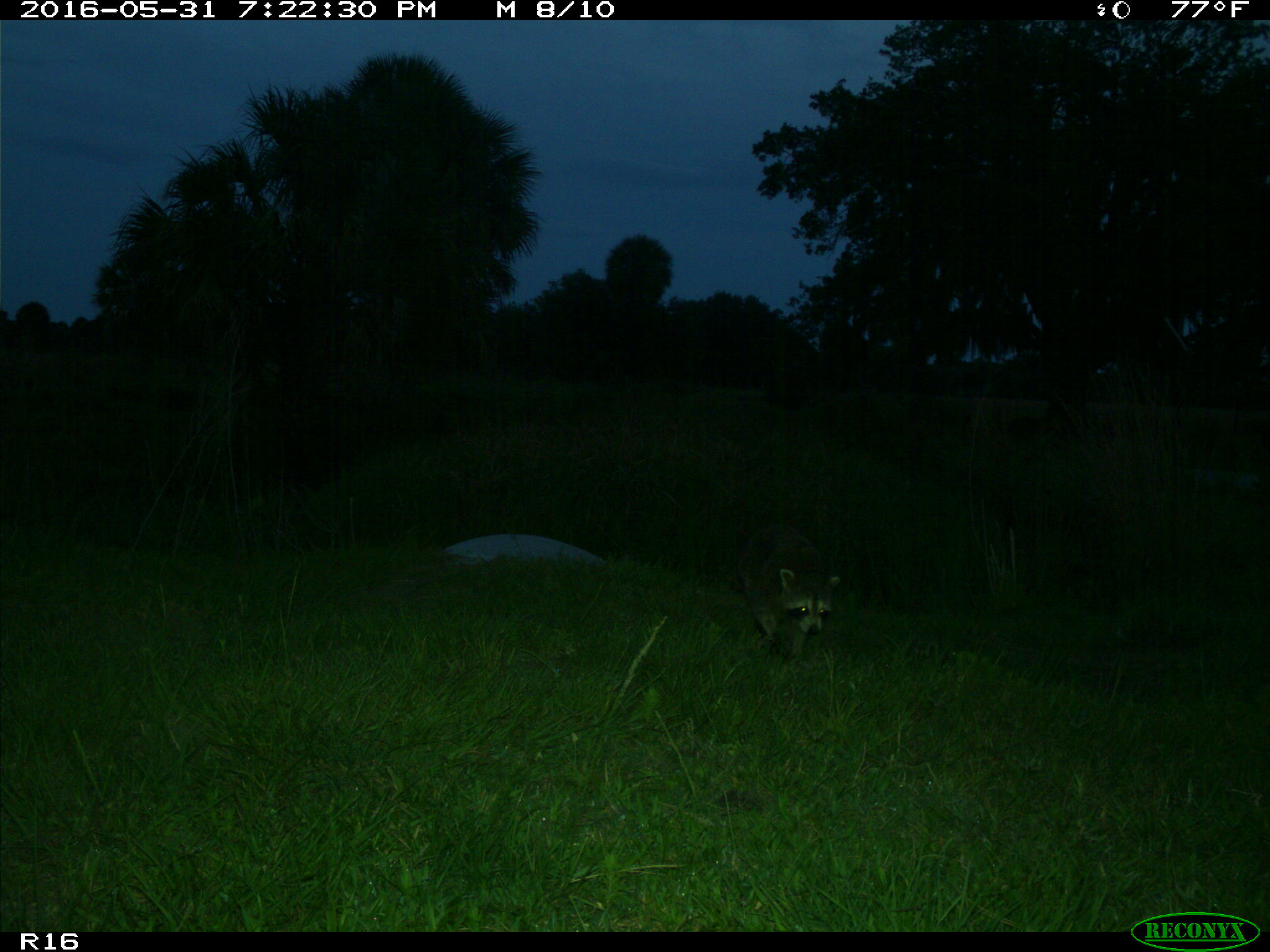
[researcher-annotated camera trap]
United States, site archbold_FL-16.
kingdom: Animalia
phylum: Chordata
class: Mammalia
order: Carnivora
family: Procyonidae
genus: Procyon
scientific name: Procyon lotor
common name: common raccoon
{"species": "Procyon lotor (common raccoon)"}